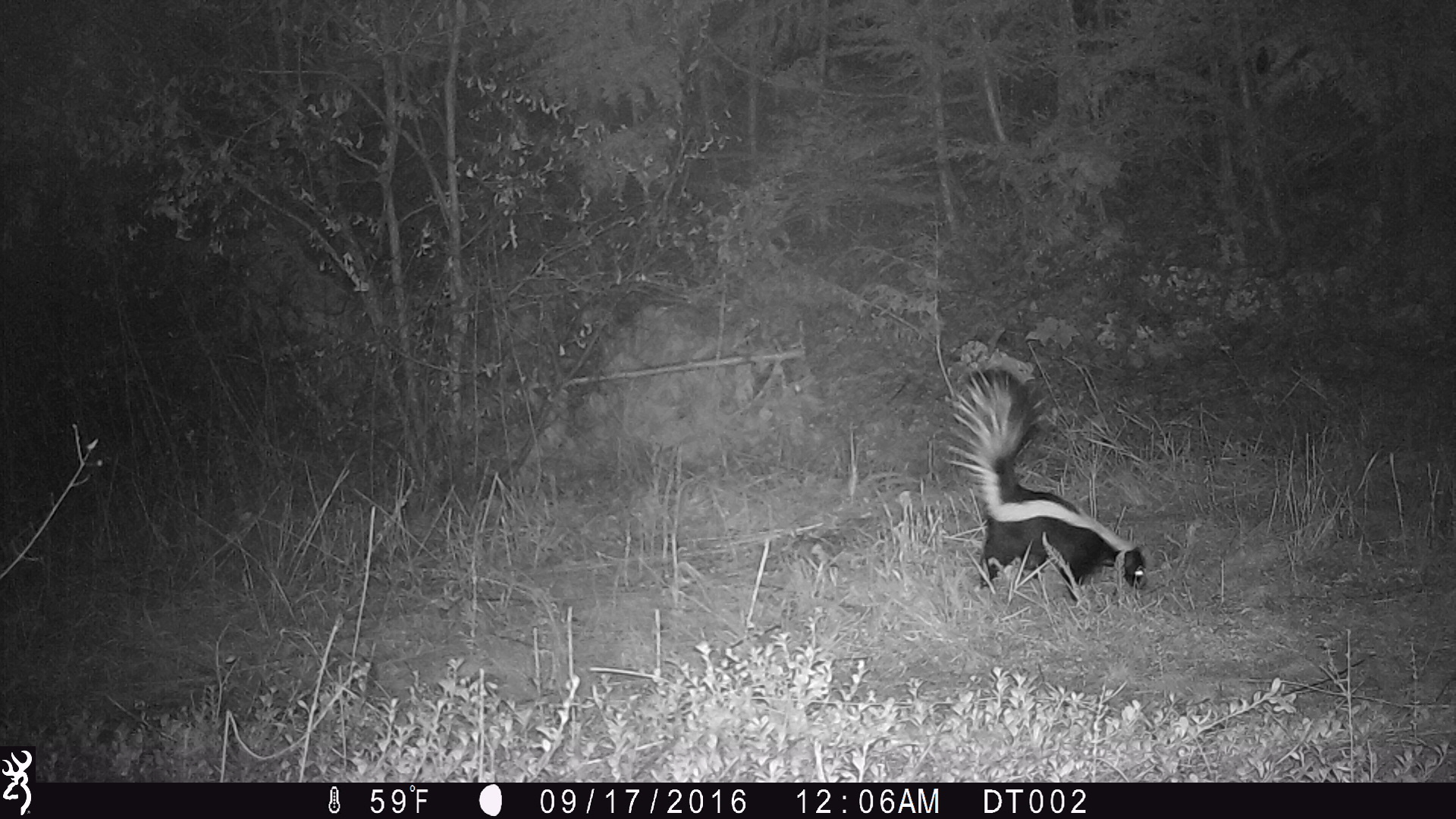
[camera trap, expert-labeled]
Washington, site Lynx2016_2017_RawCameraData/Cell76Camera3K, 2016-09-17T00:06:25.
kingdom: Animalia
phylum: Chordata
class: Mammalia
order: Carnivora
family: Mephitidae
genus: Mephitis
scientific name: Mephitis mephitis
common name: striped skunk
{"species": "Mephitis mephitis (striped skunk)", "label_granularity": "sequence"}